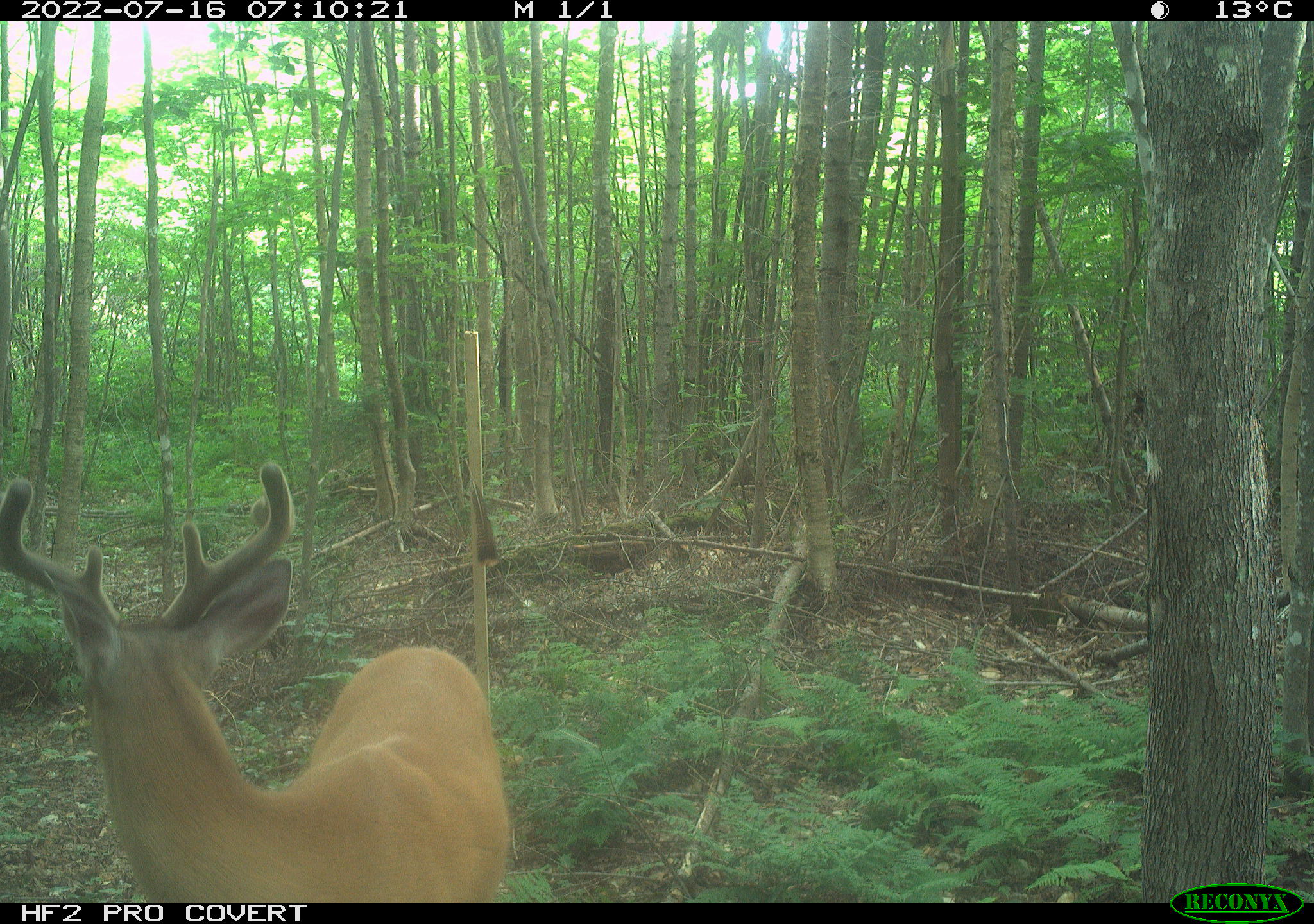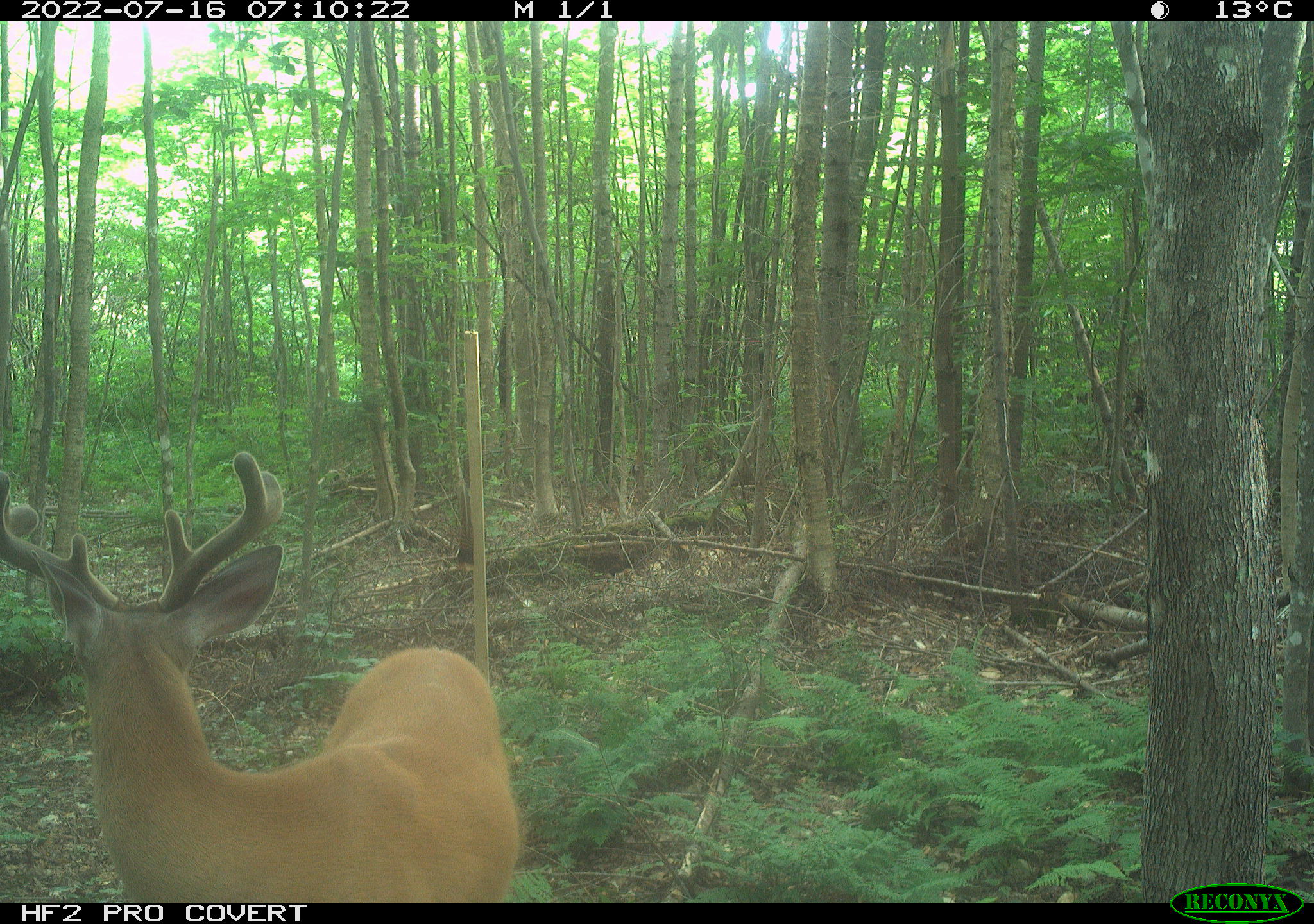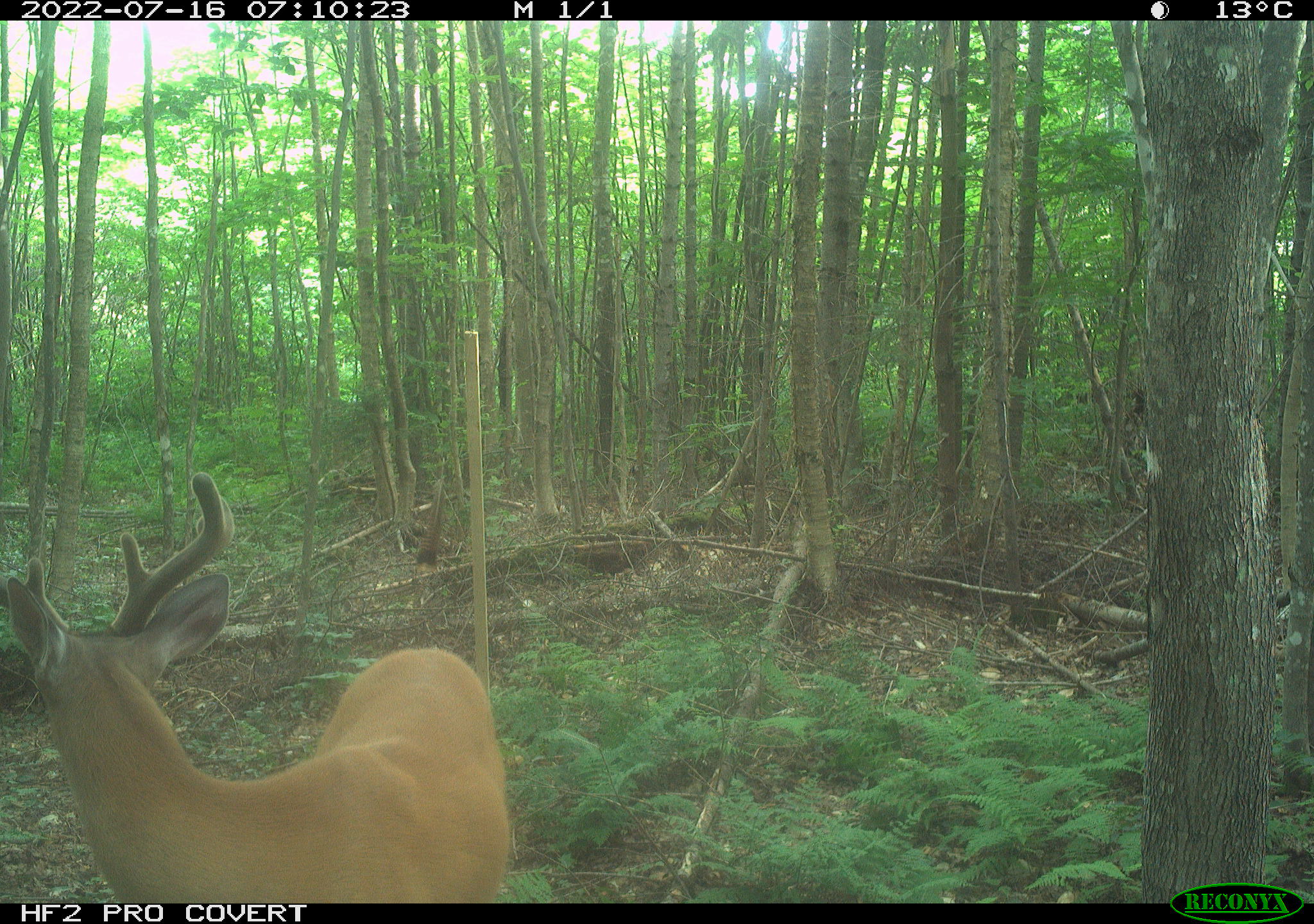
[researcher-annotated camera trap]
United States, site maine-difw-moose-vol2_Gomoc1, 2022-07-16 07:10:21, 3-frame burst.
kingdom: Animalia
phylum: Chordata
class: Mammalia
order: Artiodactyla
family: Cervidae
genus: Odocoileus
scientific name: Odocoileus virginianus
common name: white-tailed deer